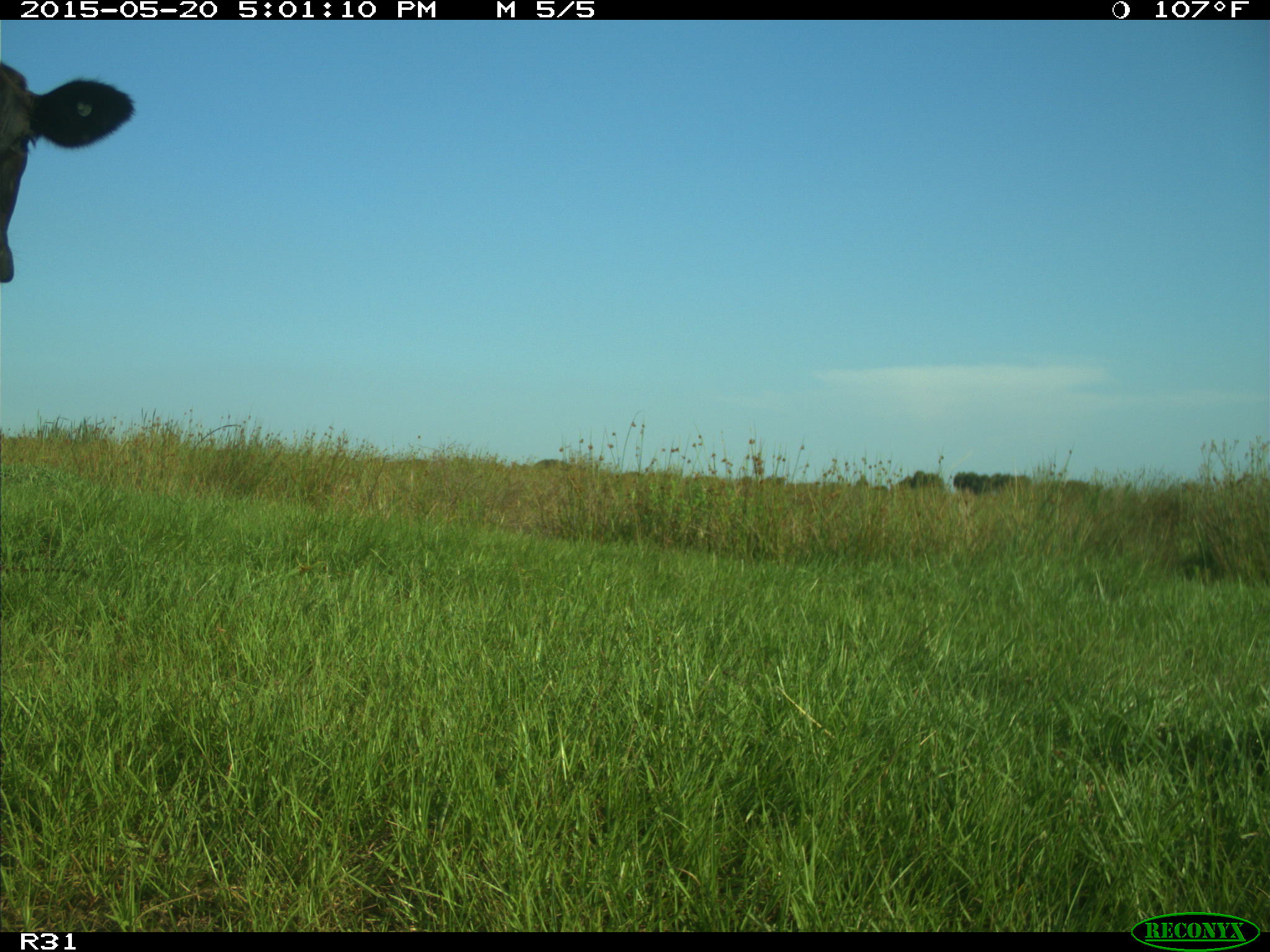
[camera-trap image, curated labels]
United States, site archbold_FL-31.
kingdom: Animalia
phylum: Chordata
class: Mammalia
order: Artiodactyla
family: Bovidae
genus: Bos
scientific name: Bos taurus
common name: domestic cow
Bos taurus (domestic cow).